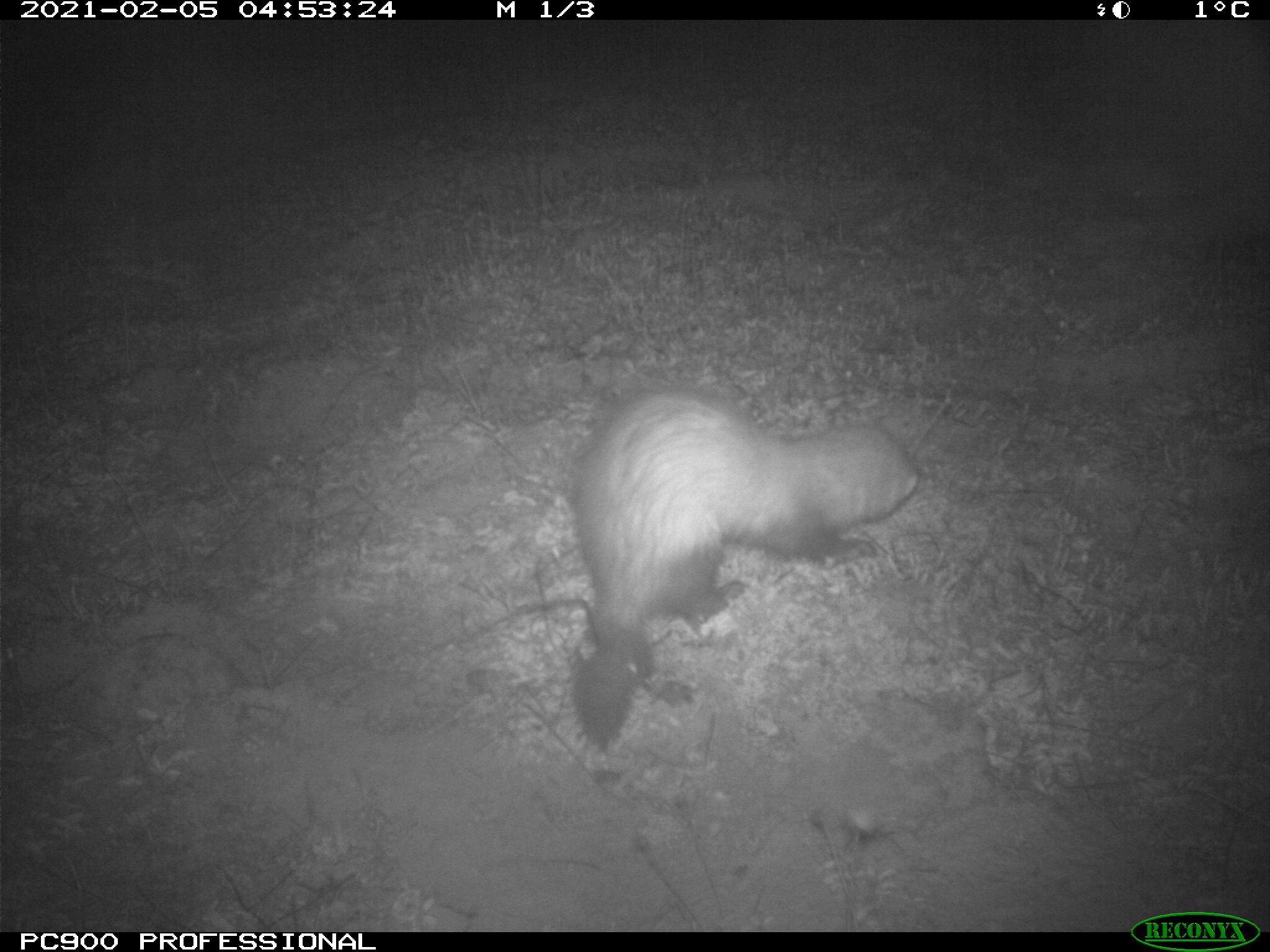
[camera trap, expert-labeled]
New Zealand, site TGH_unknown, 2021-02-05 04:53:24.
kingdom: Animalia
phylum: Chordata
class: Mammalia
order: Carnivora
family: Mustelidae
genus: Mustela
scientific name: Mustela furo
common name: ferret